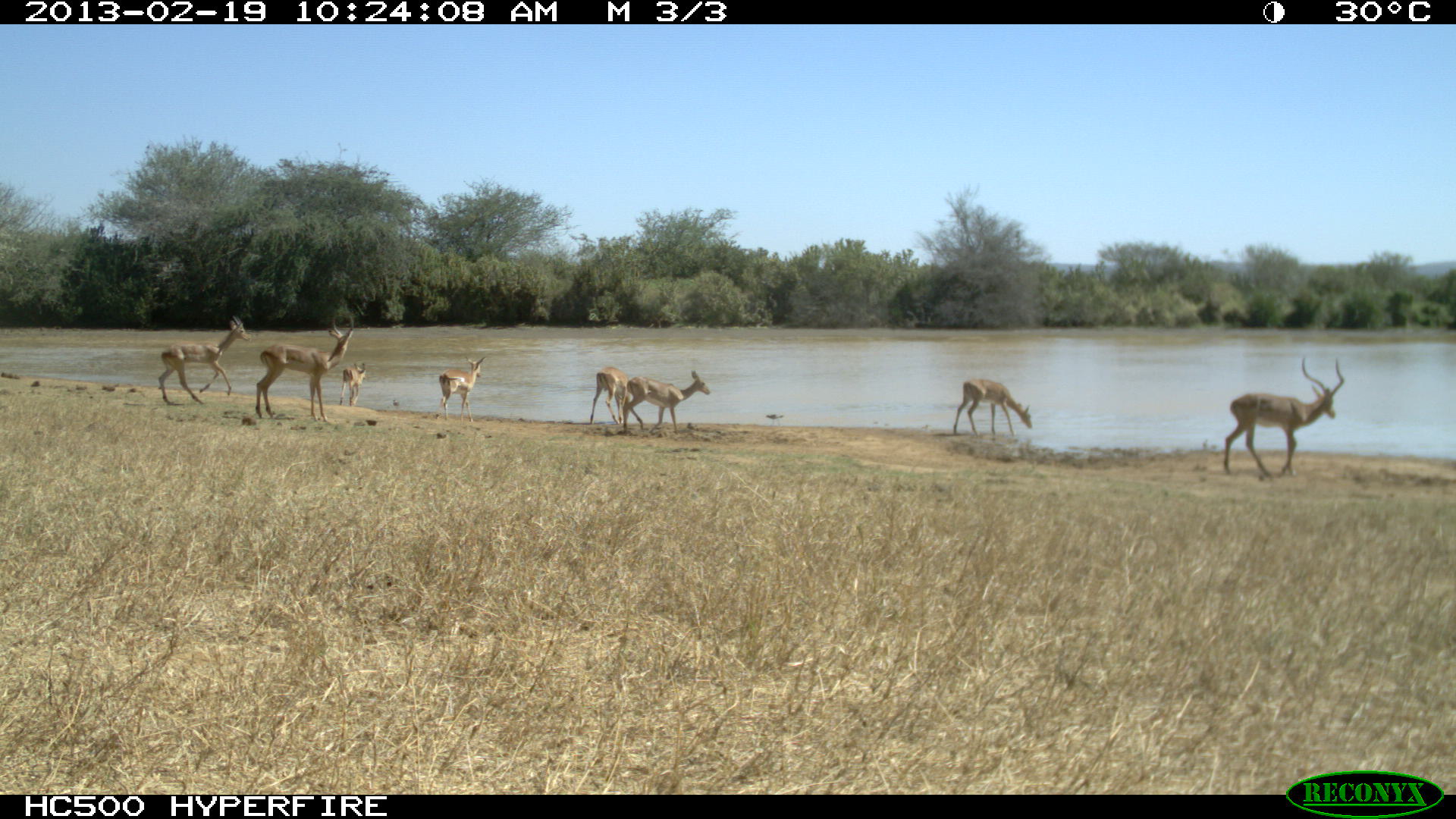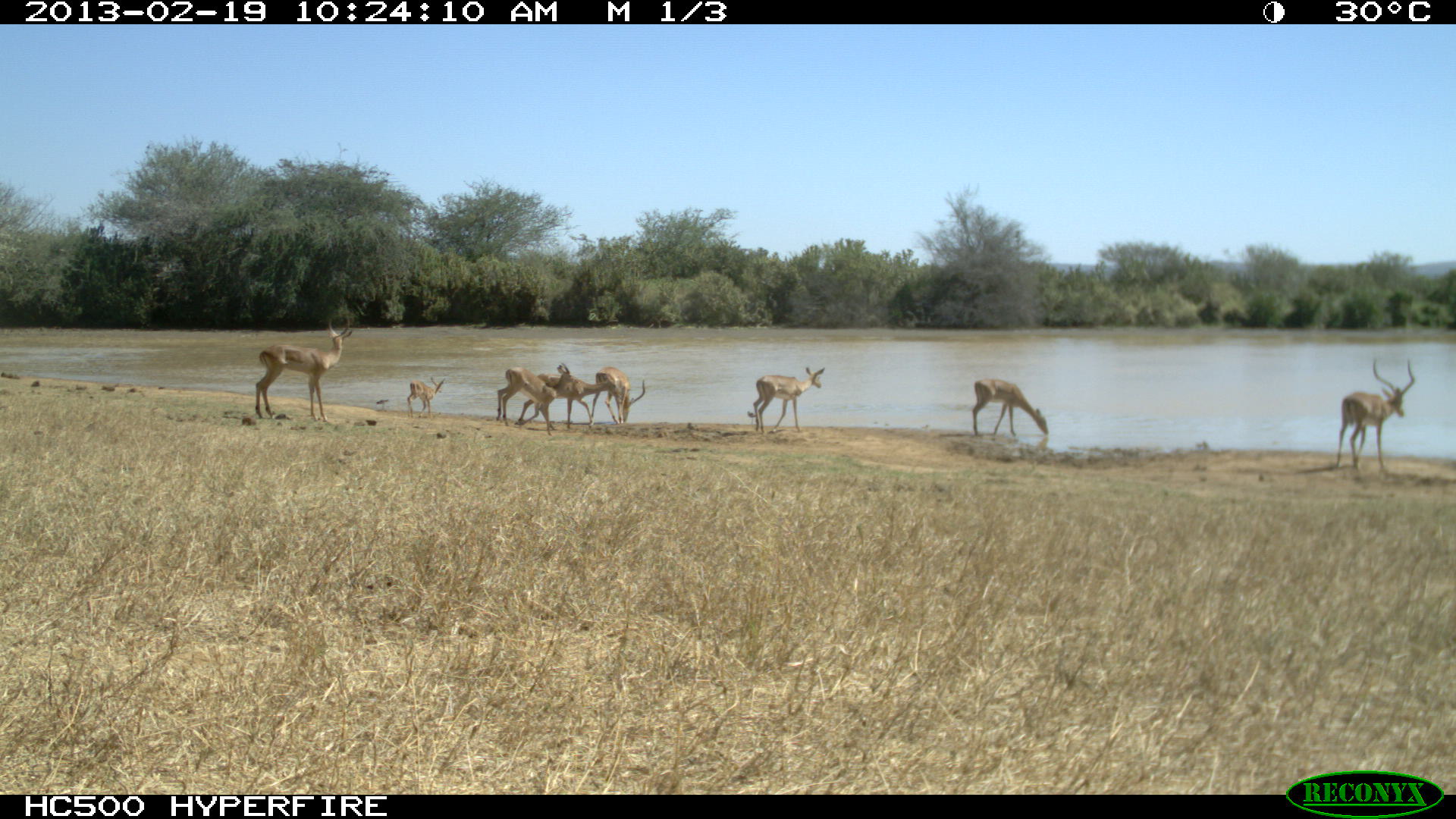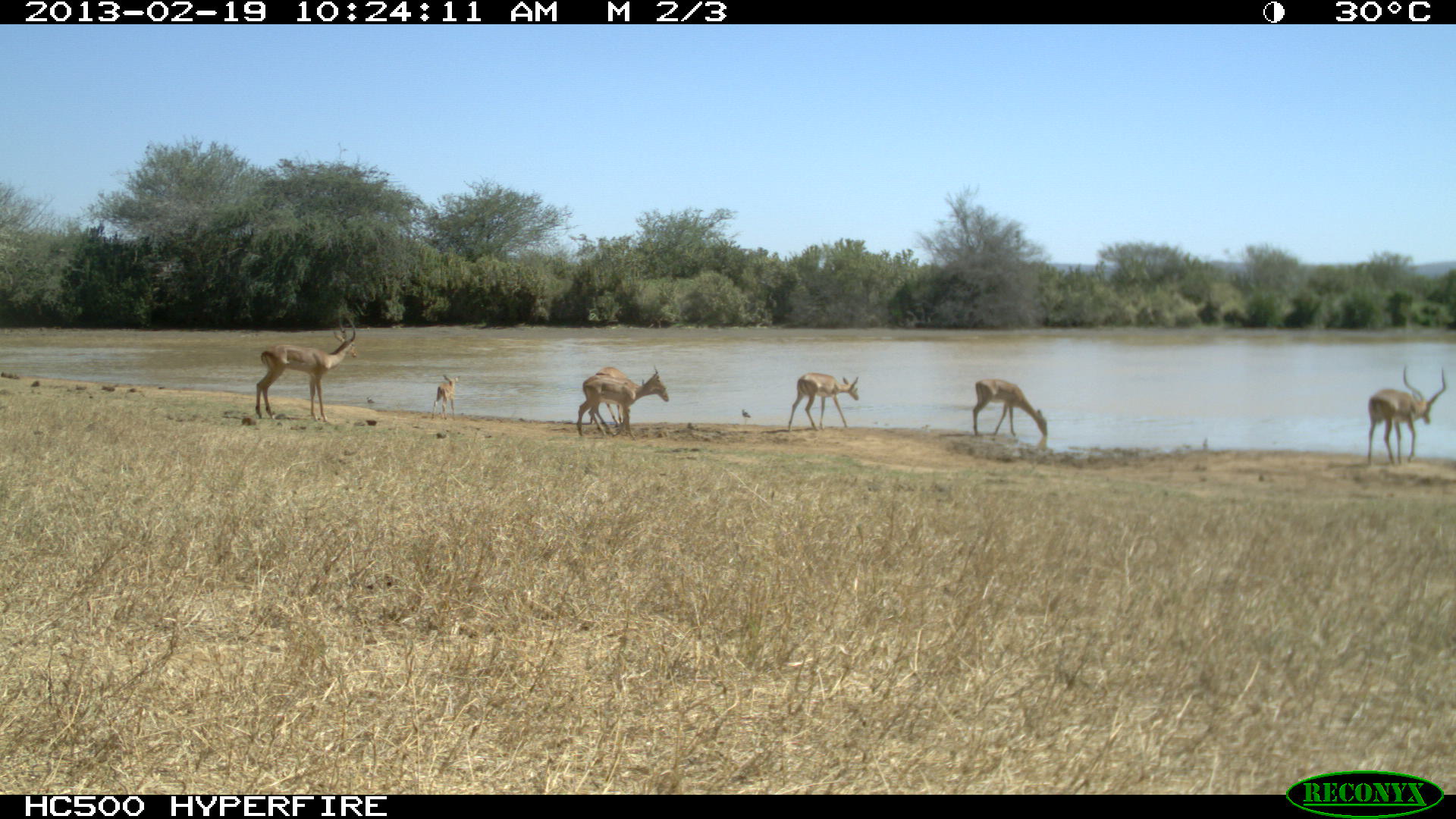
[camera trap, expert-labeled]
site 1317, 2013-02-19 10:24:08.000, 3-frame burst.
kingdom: Animalia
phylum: Chordata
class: Mammalia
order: Artiodactyla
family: Bovidae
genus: Aepyceros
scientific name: Aepyceros melampus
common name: impala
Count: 8.